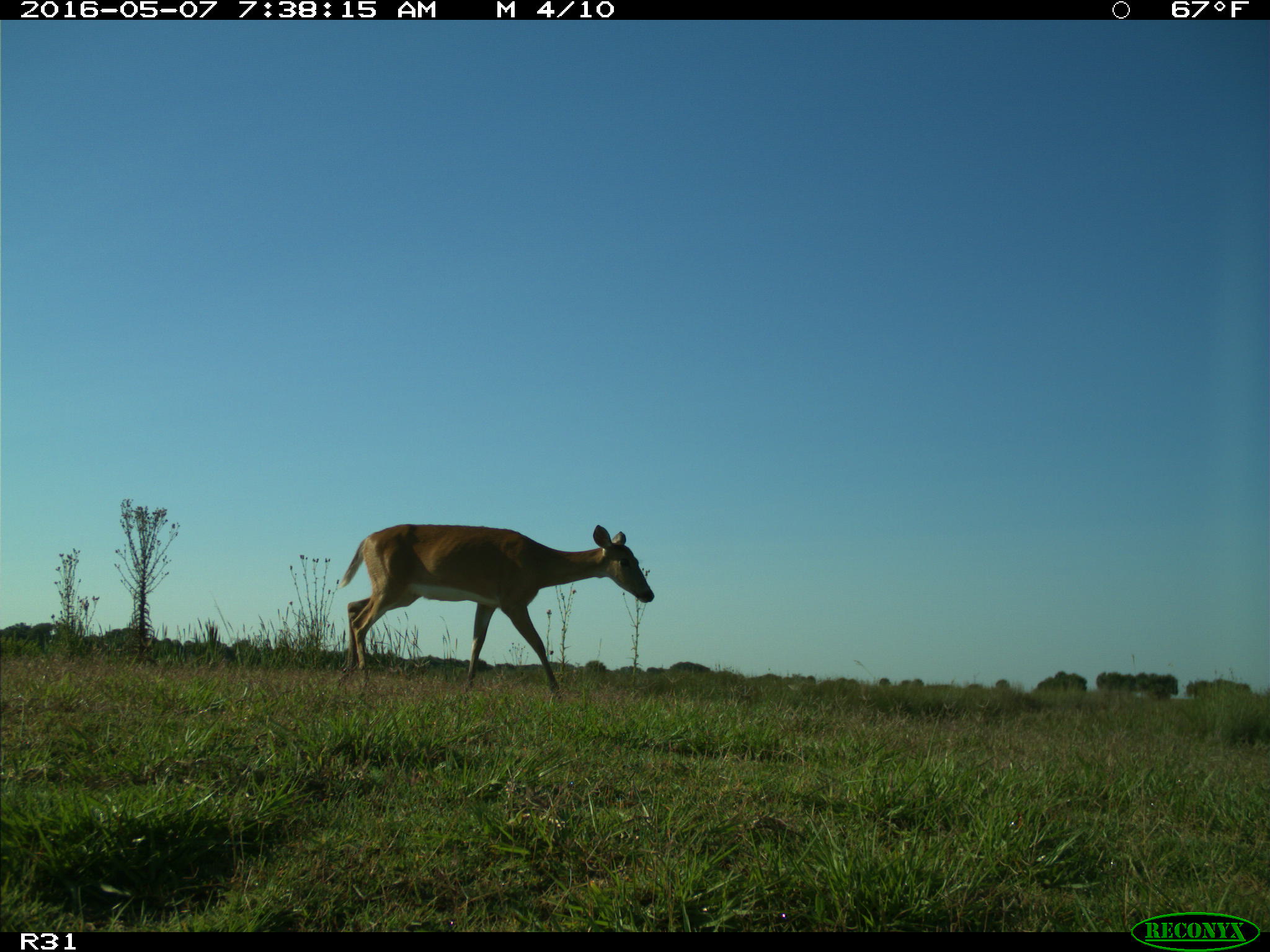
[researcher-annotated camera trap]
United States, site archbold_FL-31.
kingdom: Animalia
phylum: Chordata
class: Mammalia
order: Artiodactyla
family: Cervidae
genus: Odocoileus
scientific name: Odocoileus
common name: deer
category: unidentified deer